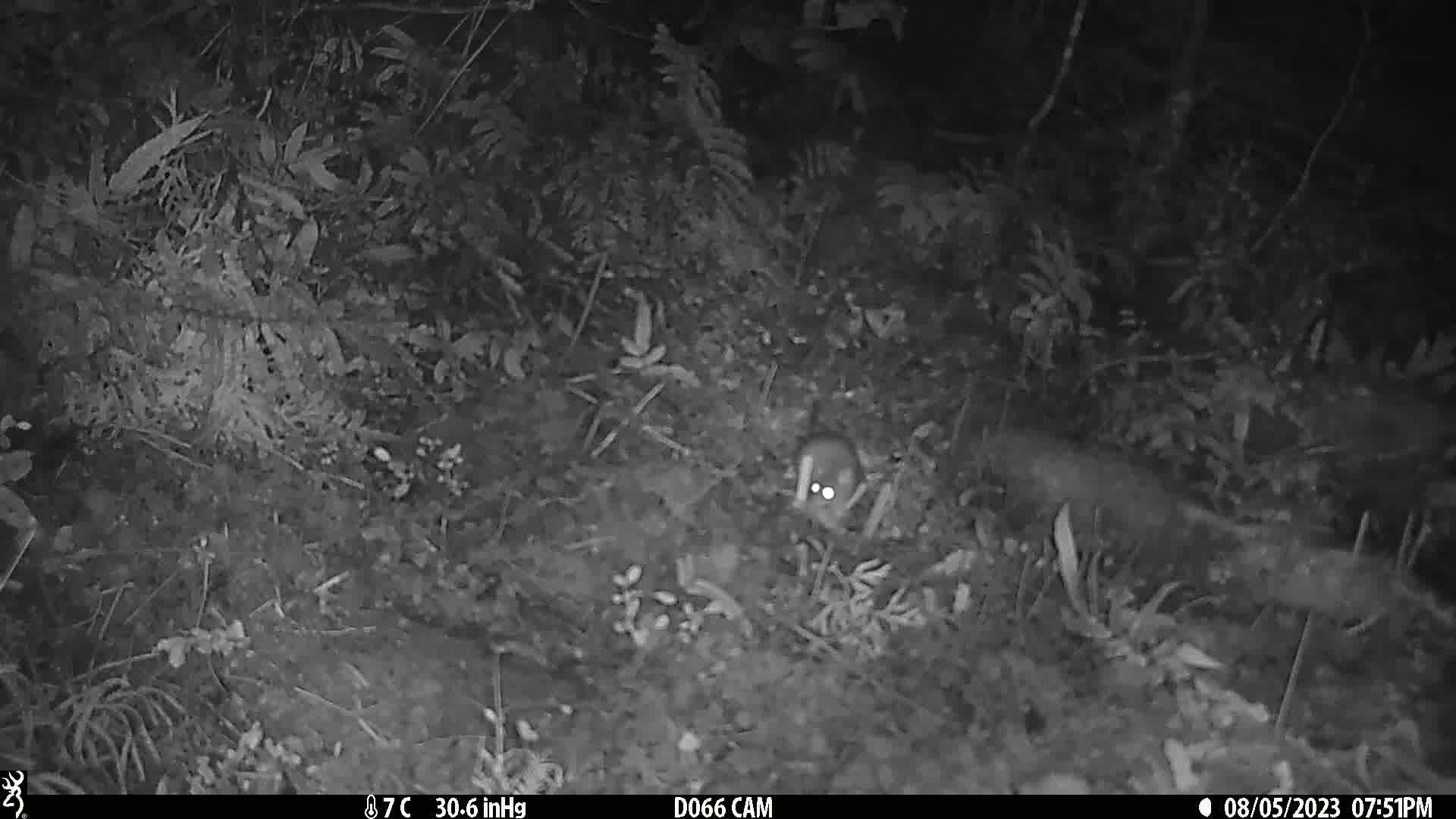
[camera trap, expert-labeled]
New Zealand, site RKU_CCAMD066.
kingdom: Animalia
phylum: Chordata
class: Mammalia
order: Rodentia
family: Muridae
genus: Rattus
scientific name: Rattus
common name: rat